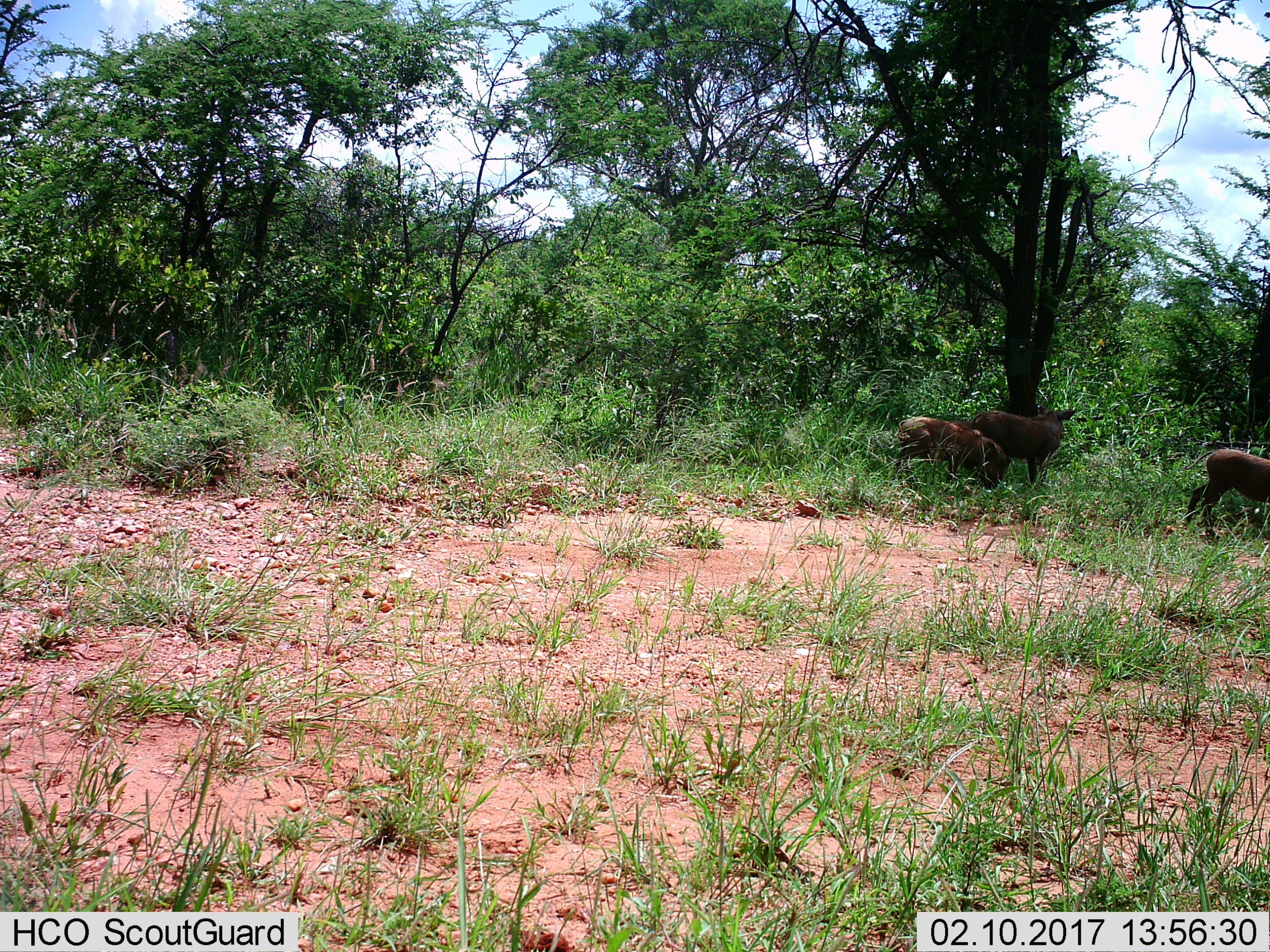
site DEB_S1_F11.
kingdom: Animalia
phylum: Chordata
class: Mammalia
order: Artiodactyla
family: Suidae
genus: Phacochoerus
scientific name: Phacochoerus africanus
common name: warthog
Warthog (Phacochoerus africanus), count 3. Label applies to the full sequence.